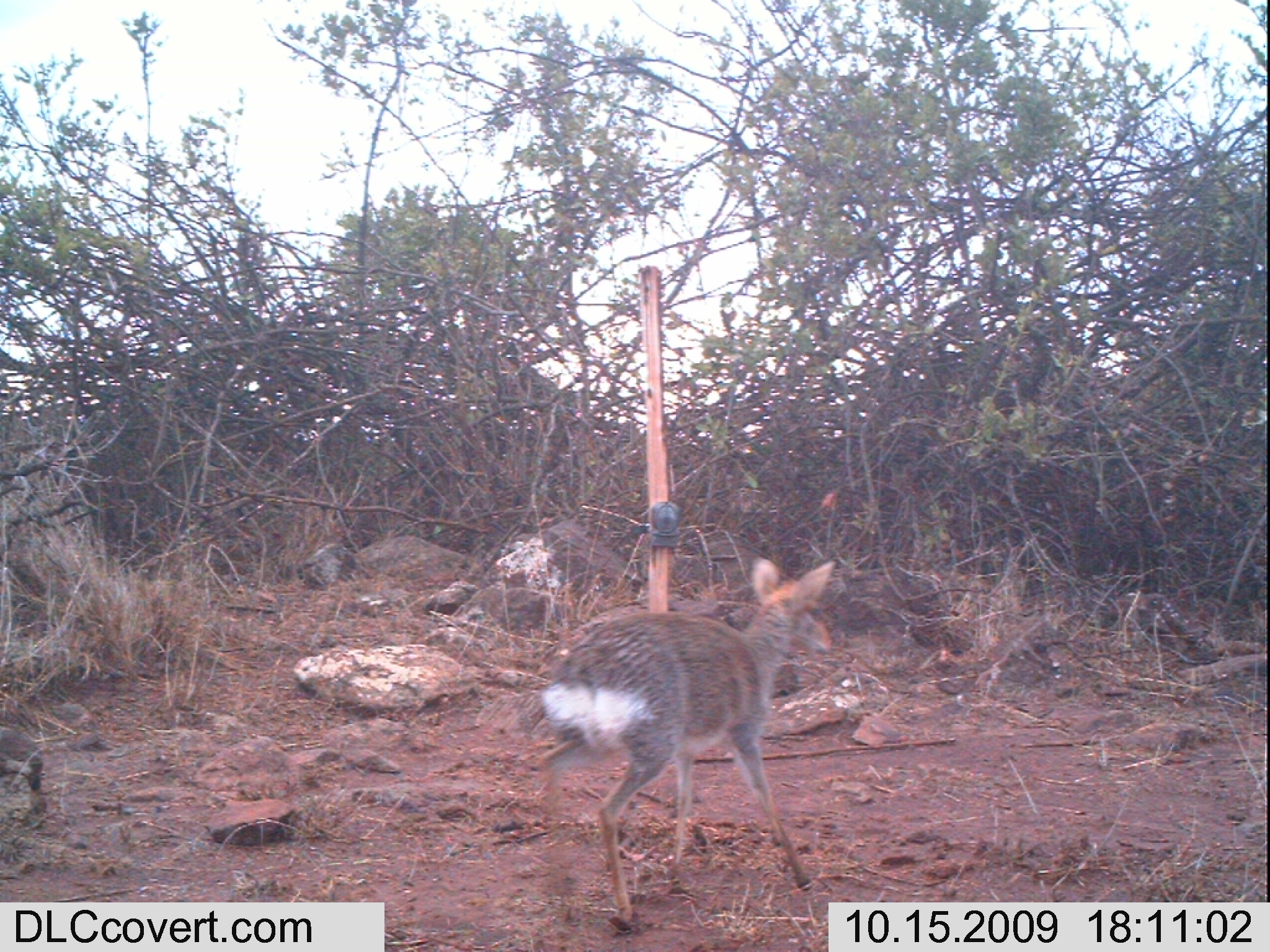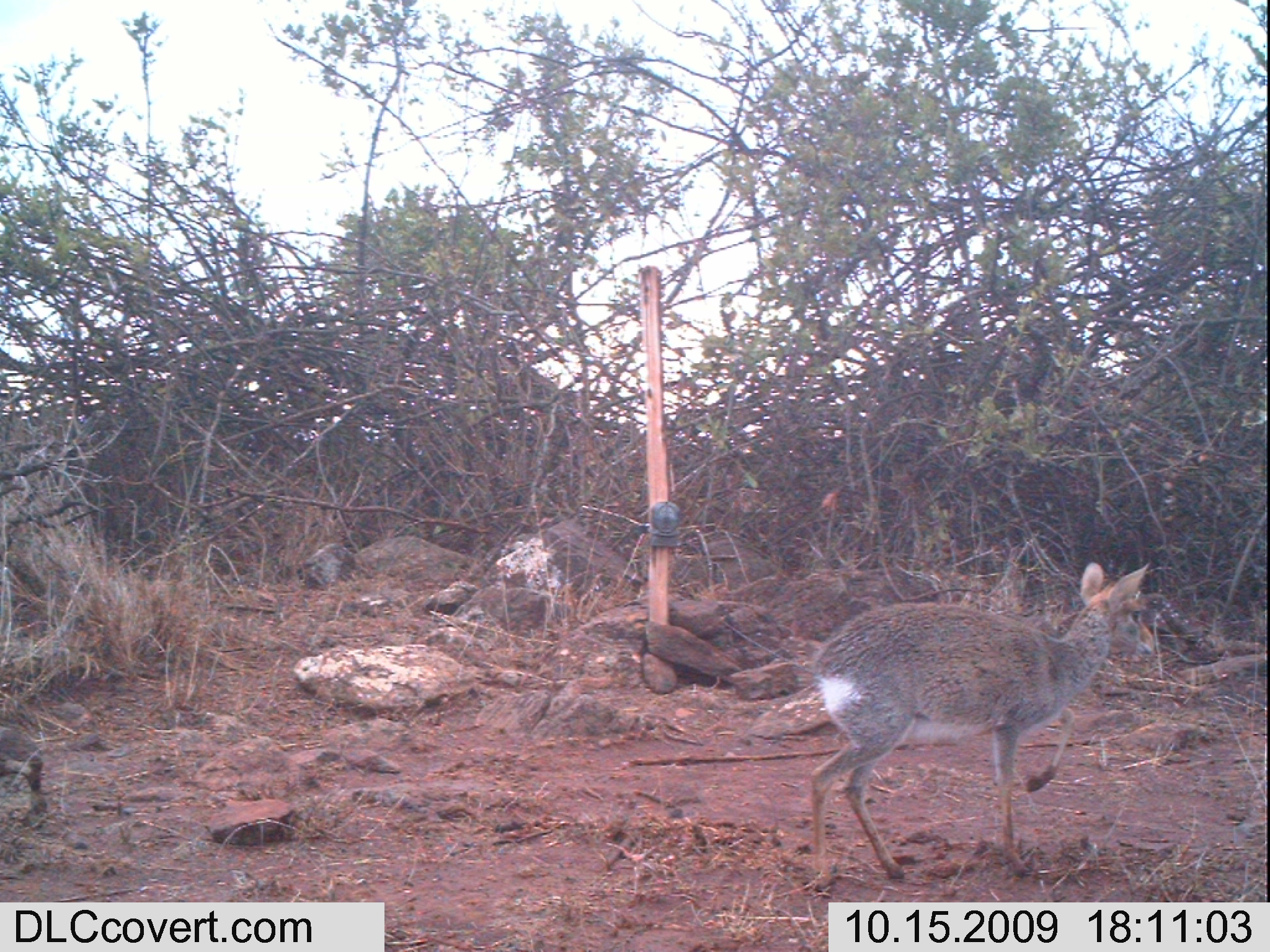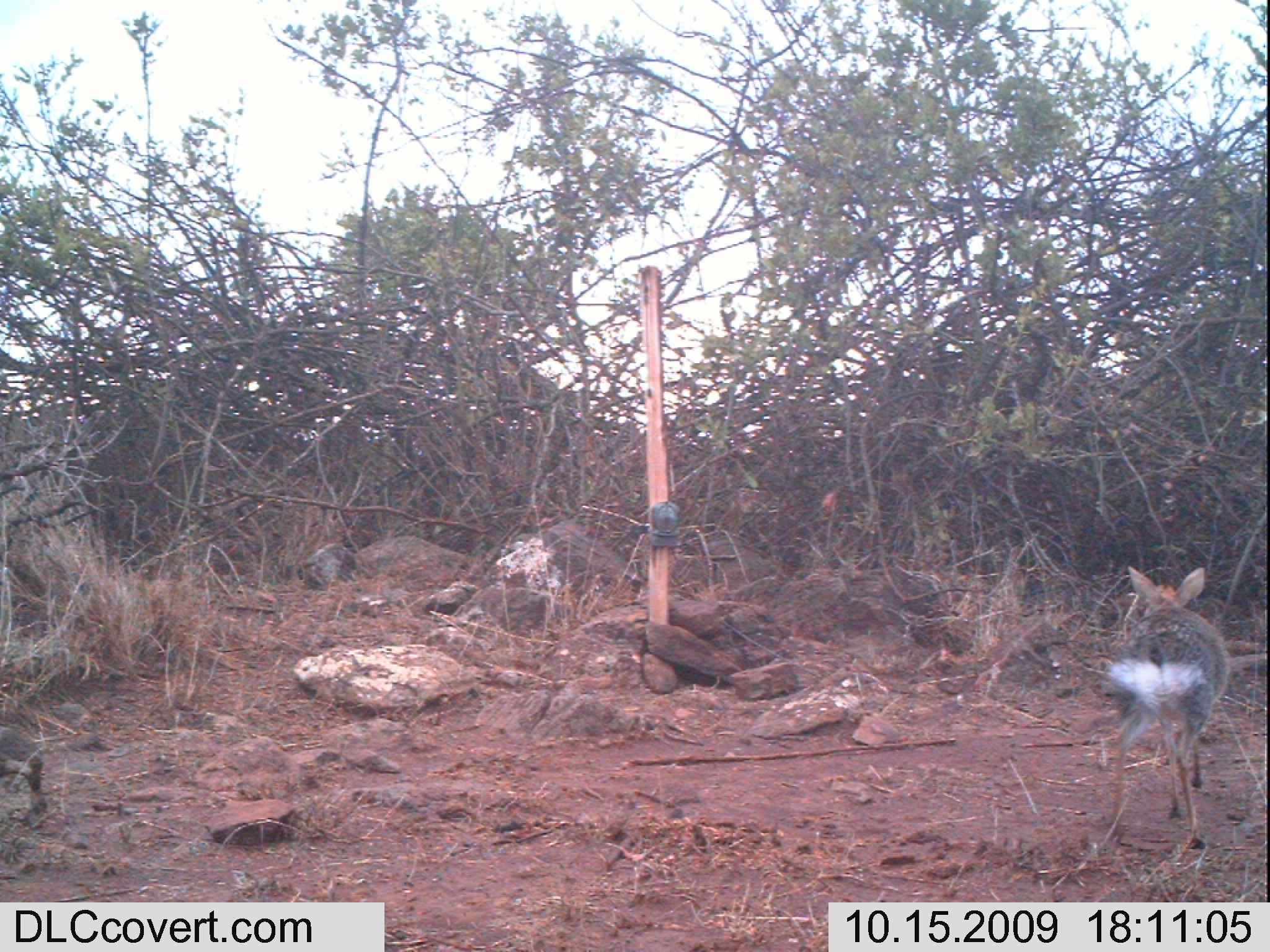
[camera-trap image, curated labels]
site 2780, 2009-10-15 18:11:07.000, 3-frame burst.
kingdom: Animalia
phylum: Chordata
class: Mammalia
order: Artiodactyla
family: Bovidae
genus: Madoqua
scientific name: Madoqua guentheri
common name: günther's dik-dik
Madoqua guentheri (günther's dik-dik), count 1.